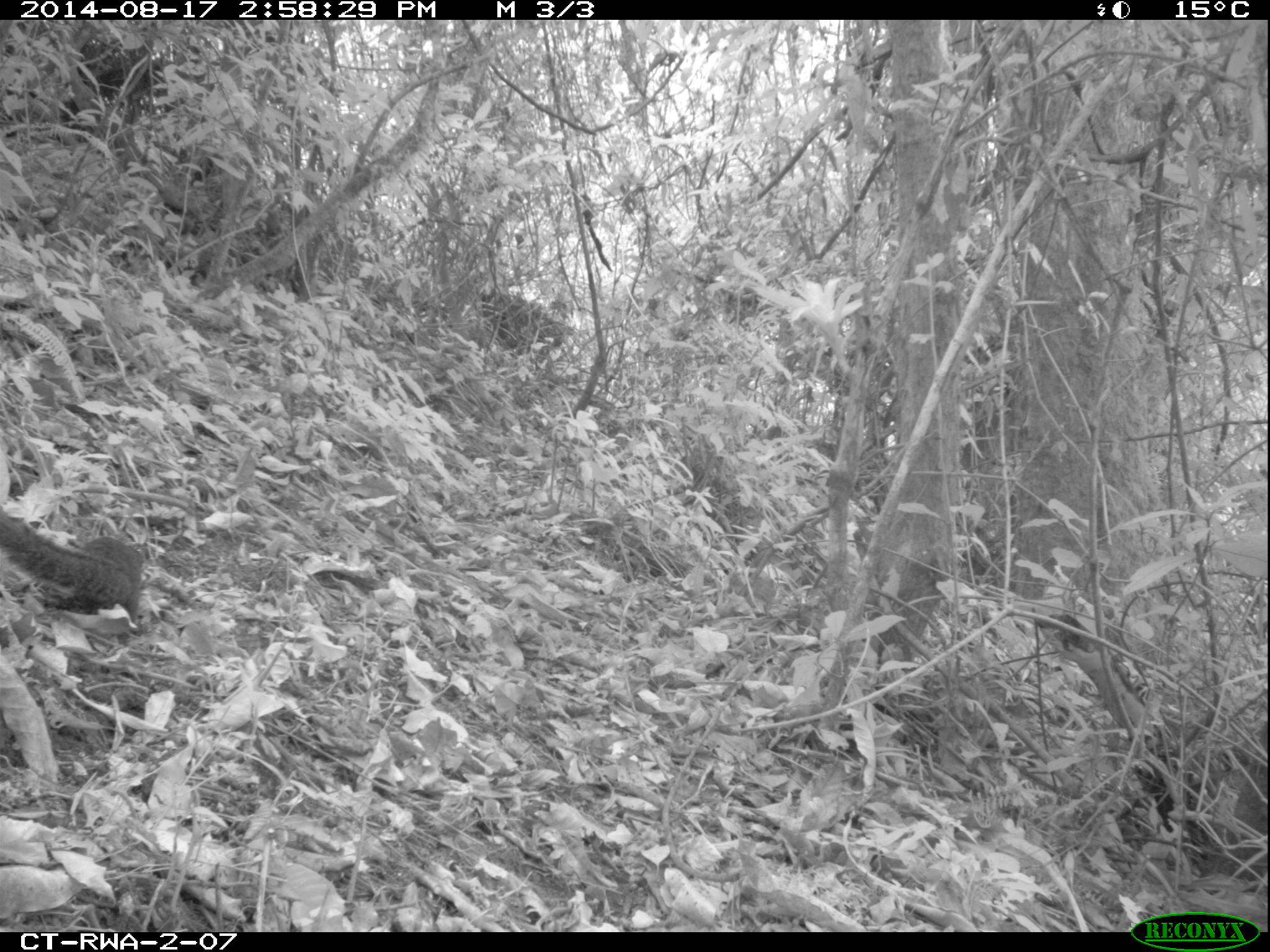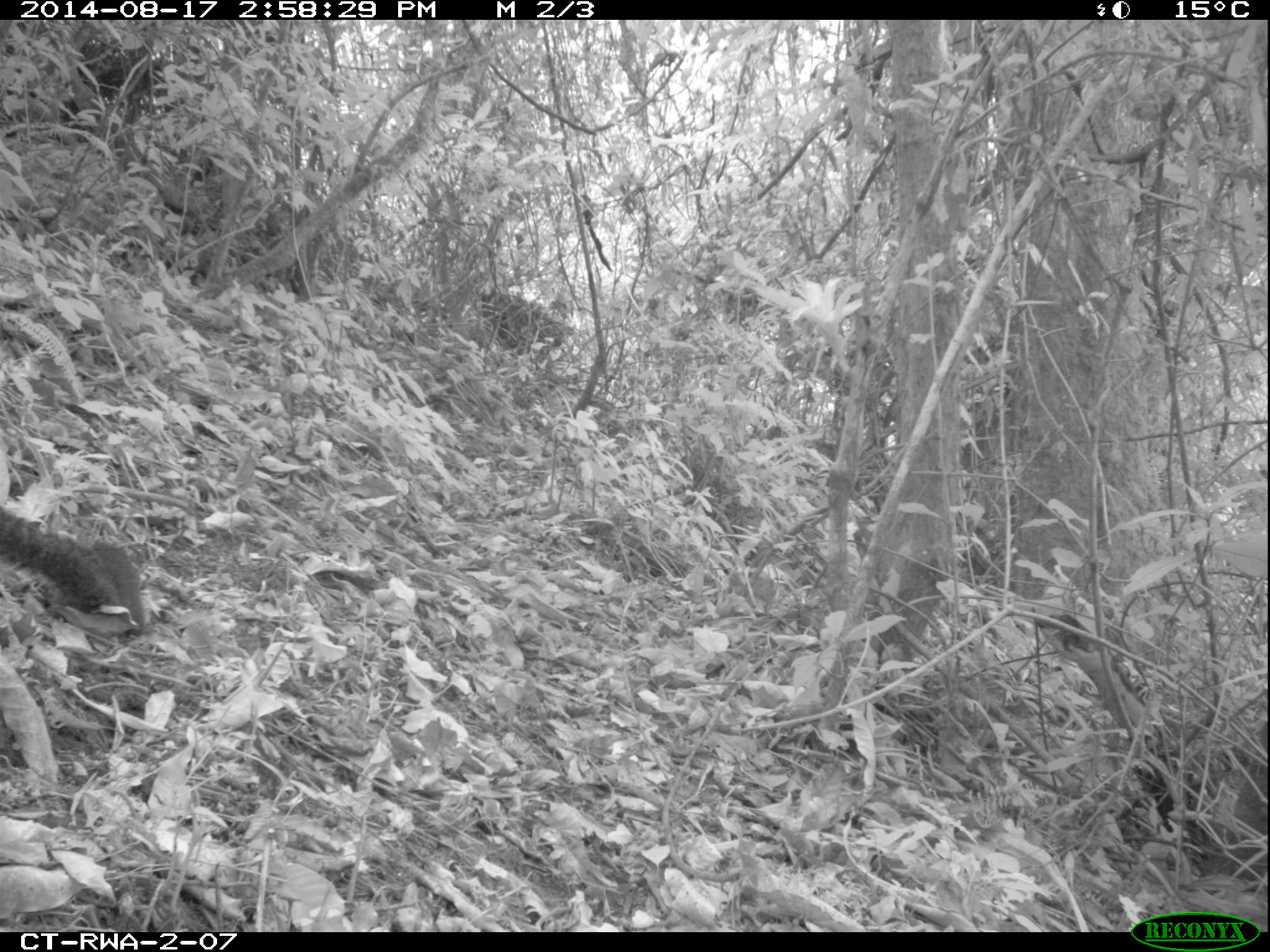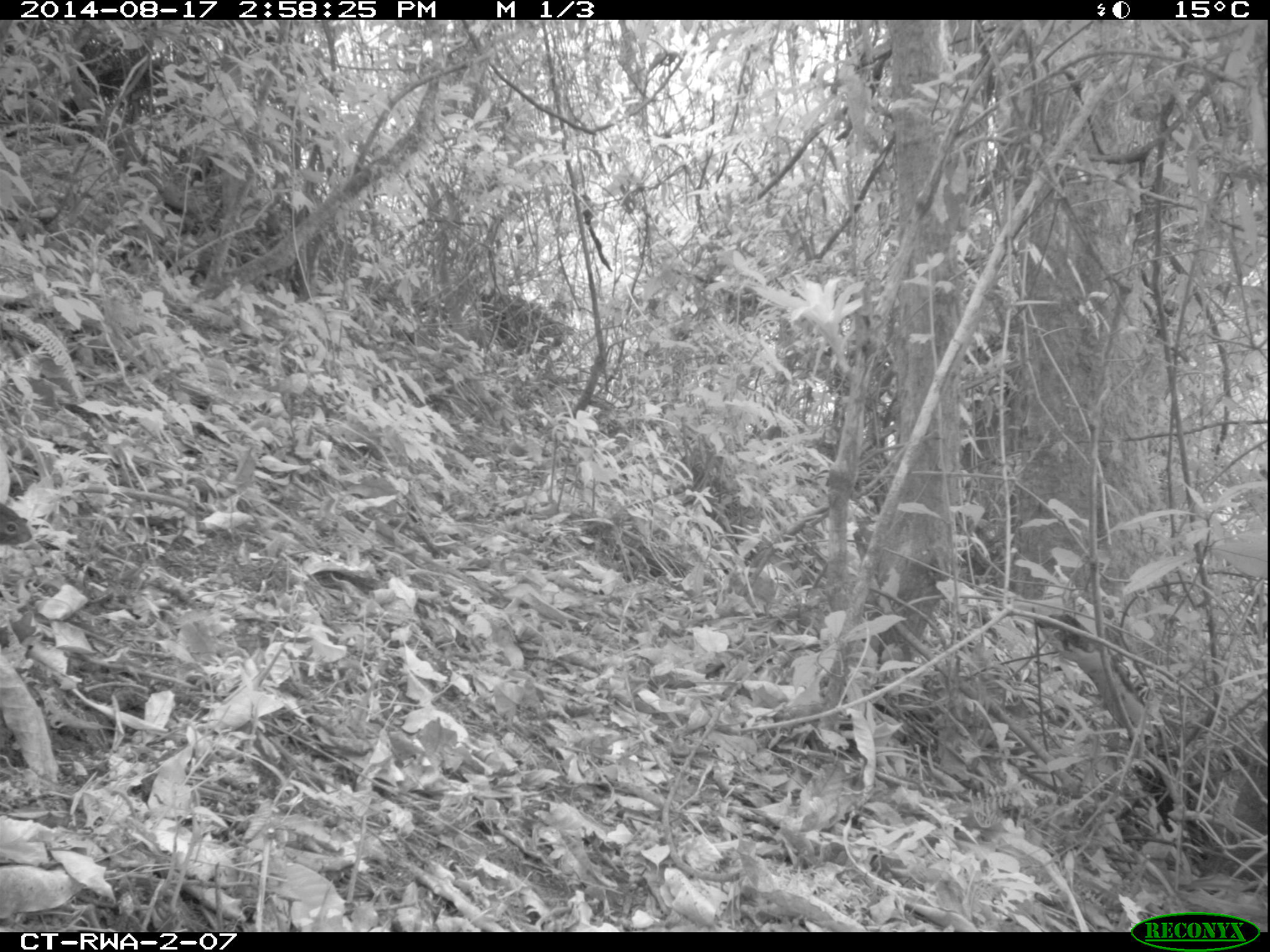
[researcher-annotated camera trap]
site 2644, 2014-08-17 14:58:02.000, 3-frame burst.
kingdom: Animalia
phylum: Chordata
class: Mammalia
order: Rodentia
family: Sciuridae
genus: Funisciurus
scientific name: Funisciurus carruthersi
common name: carruther's mountain squirrel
Funisciurus carruthersi (carruther's mountain squirrel), count 1.